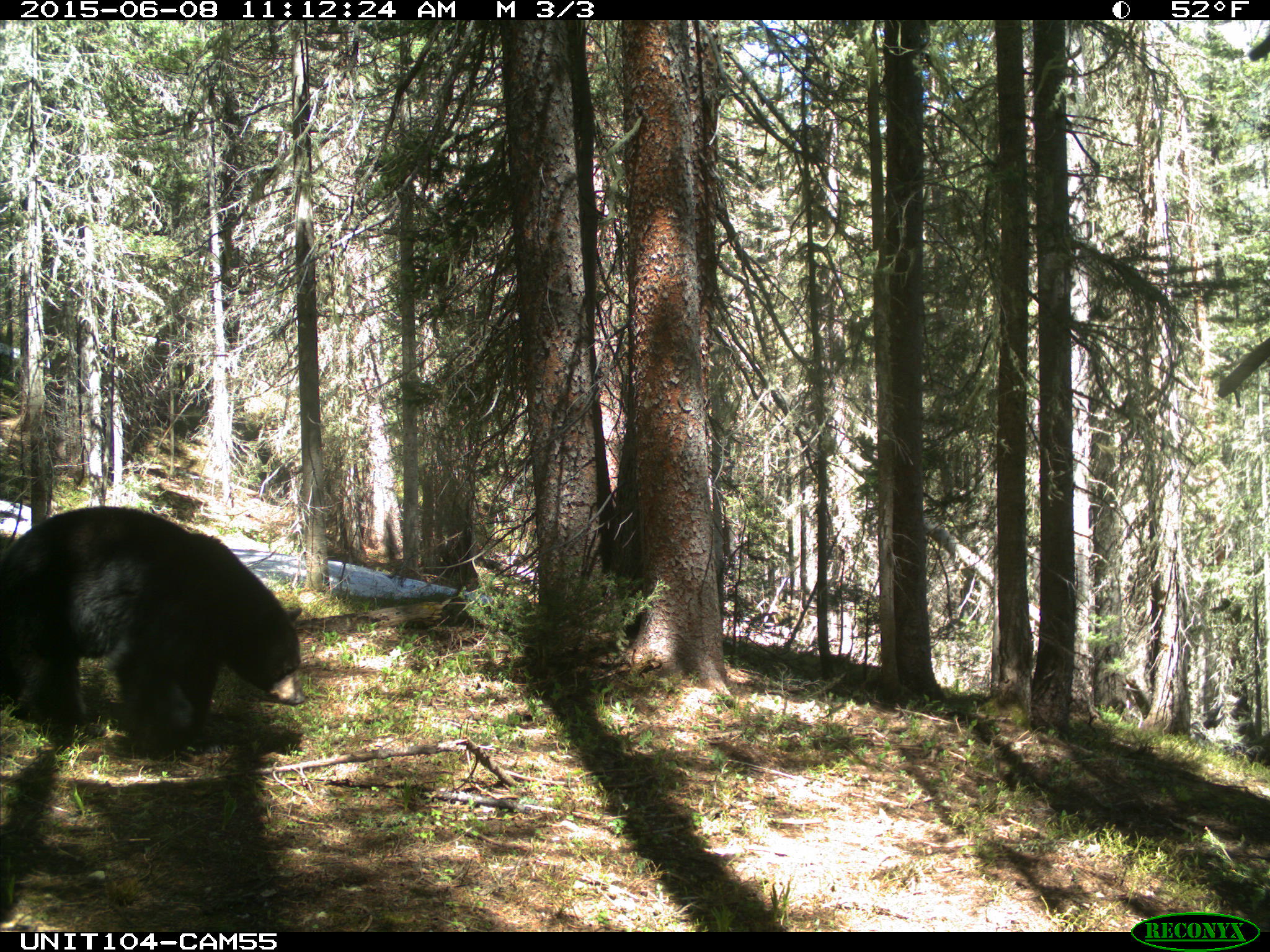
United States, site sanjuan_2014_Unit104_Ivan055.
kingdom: Animalia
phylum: Chordata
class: Mammalia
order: Carnivora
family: Ursidae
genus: Ursus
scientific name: Ursus americanus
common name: american black bear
Ursus americanus (american black bear).